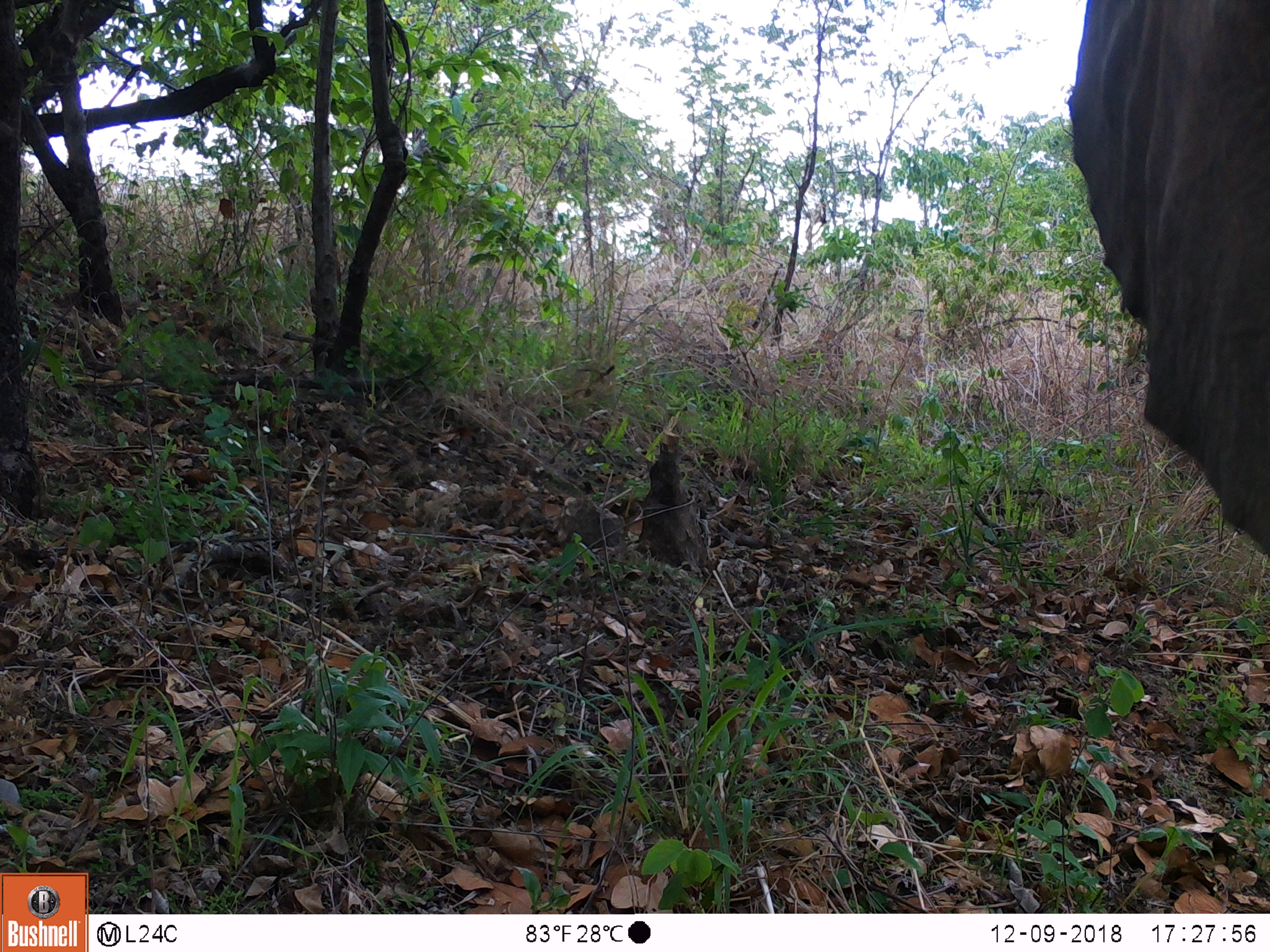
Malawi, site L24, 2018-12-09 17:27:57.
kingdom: Animalia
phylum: Chordata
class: Mammalia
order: Proboscidea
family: Elephantidae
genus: Loxodonta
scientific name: Loxodonta africana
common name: african savanna elephant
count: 1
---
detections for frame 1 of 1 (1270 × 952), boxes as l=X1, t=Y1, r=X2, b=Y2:
african savanna elephant: l=1044, t=0, r=1268, b=566